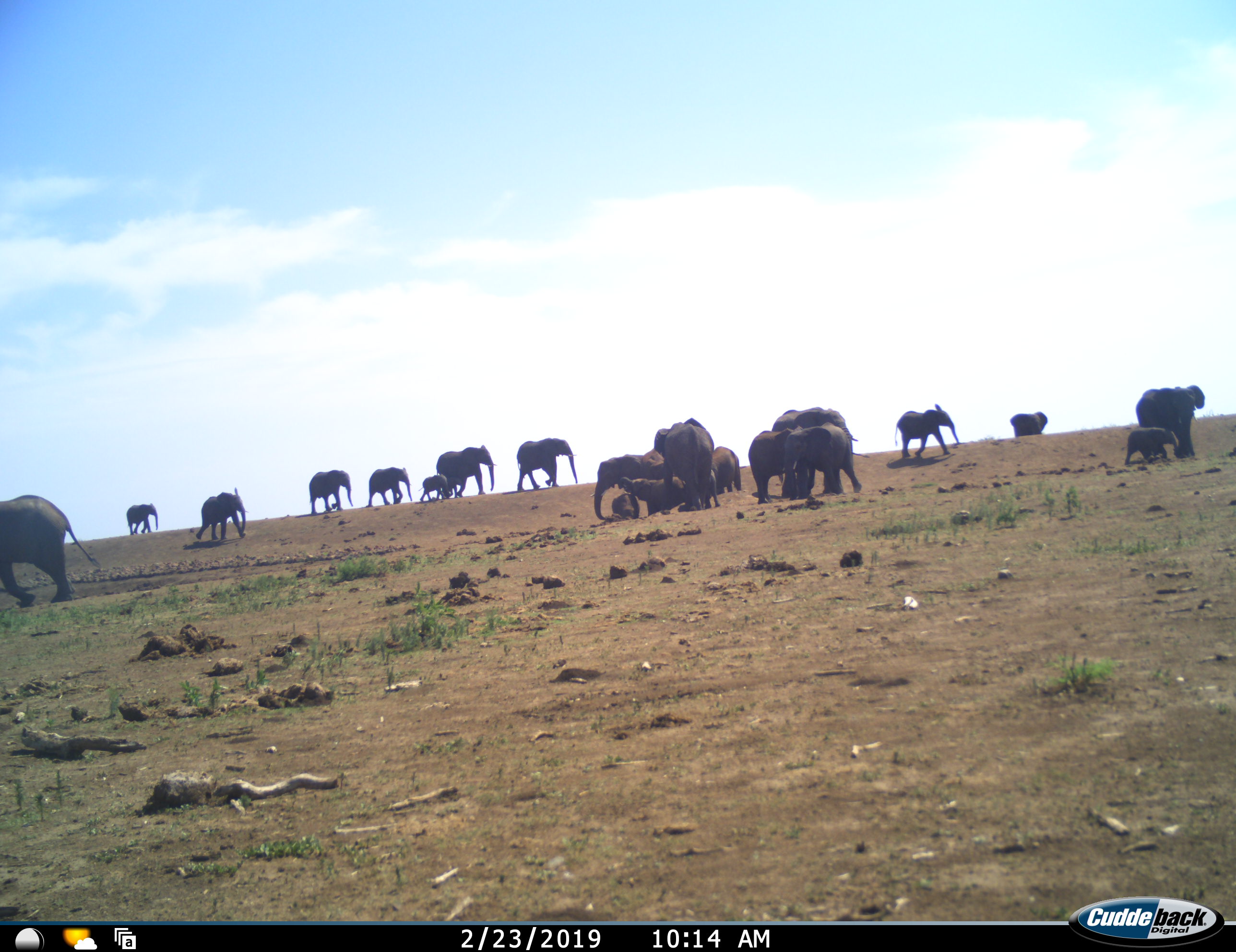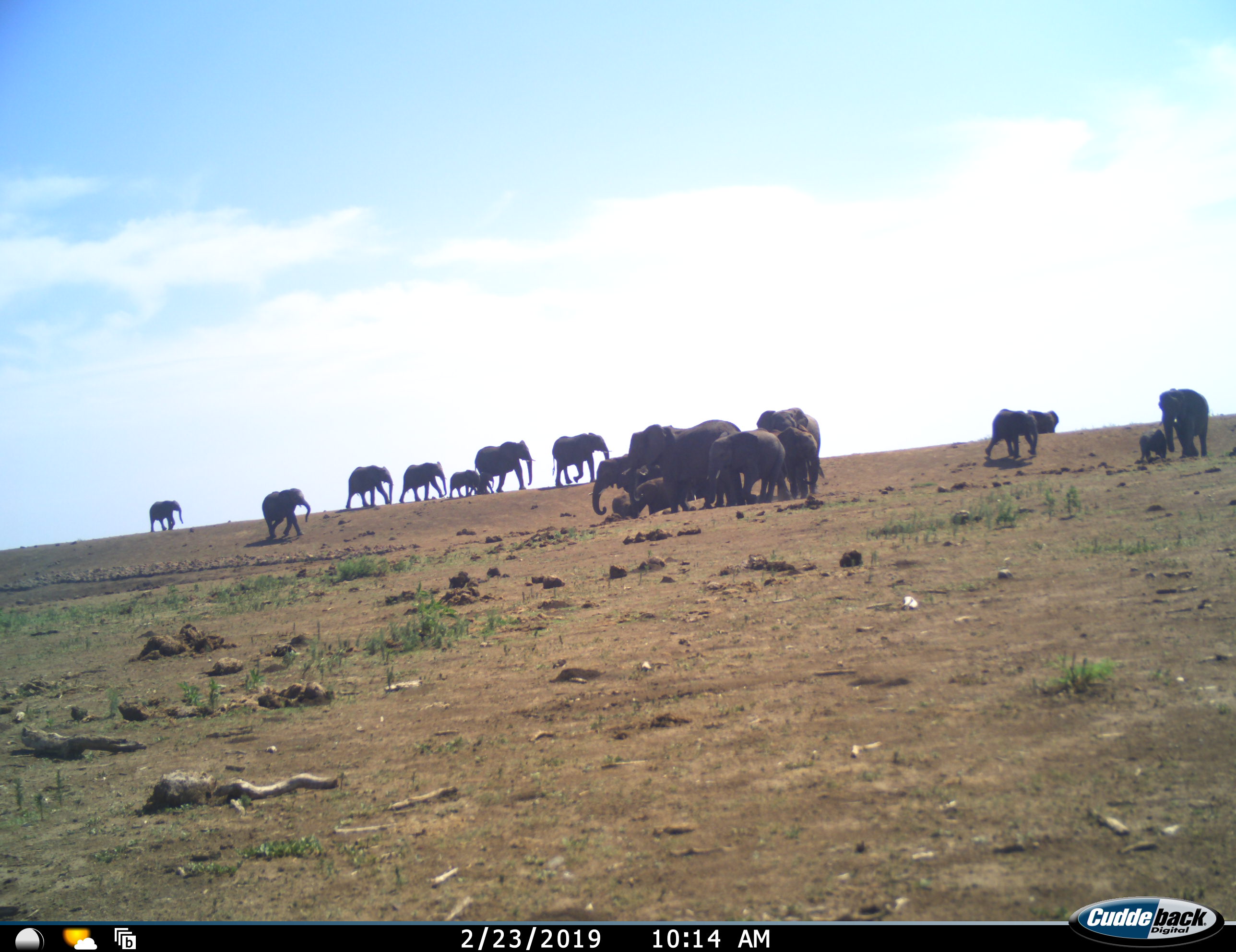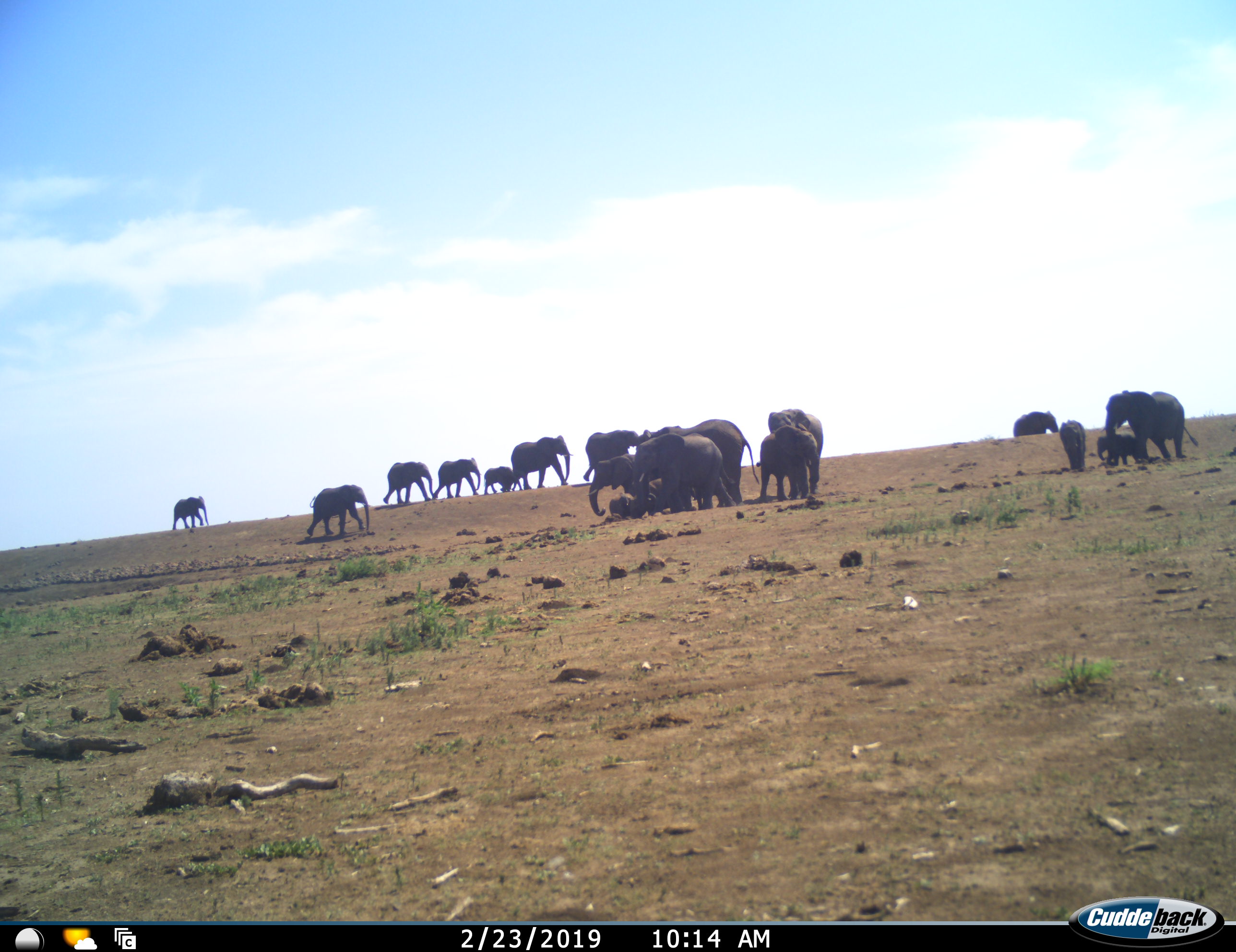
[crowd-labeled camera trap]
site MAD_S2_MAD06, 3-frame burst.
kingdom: Animalia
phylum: Chordata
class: Mammalia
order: Proboscidea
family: Elephantidae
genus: Loxodonta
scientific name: Loxodonta africana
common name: african bush elephant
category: elephant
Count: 11-50.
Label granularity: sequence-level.